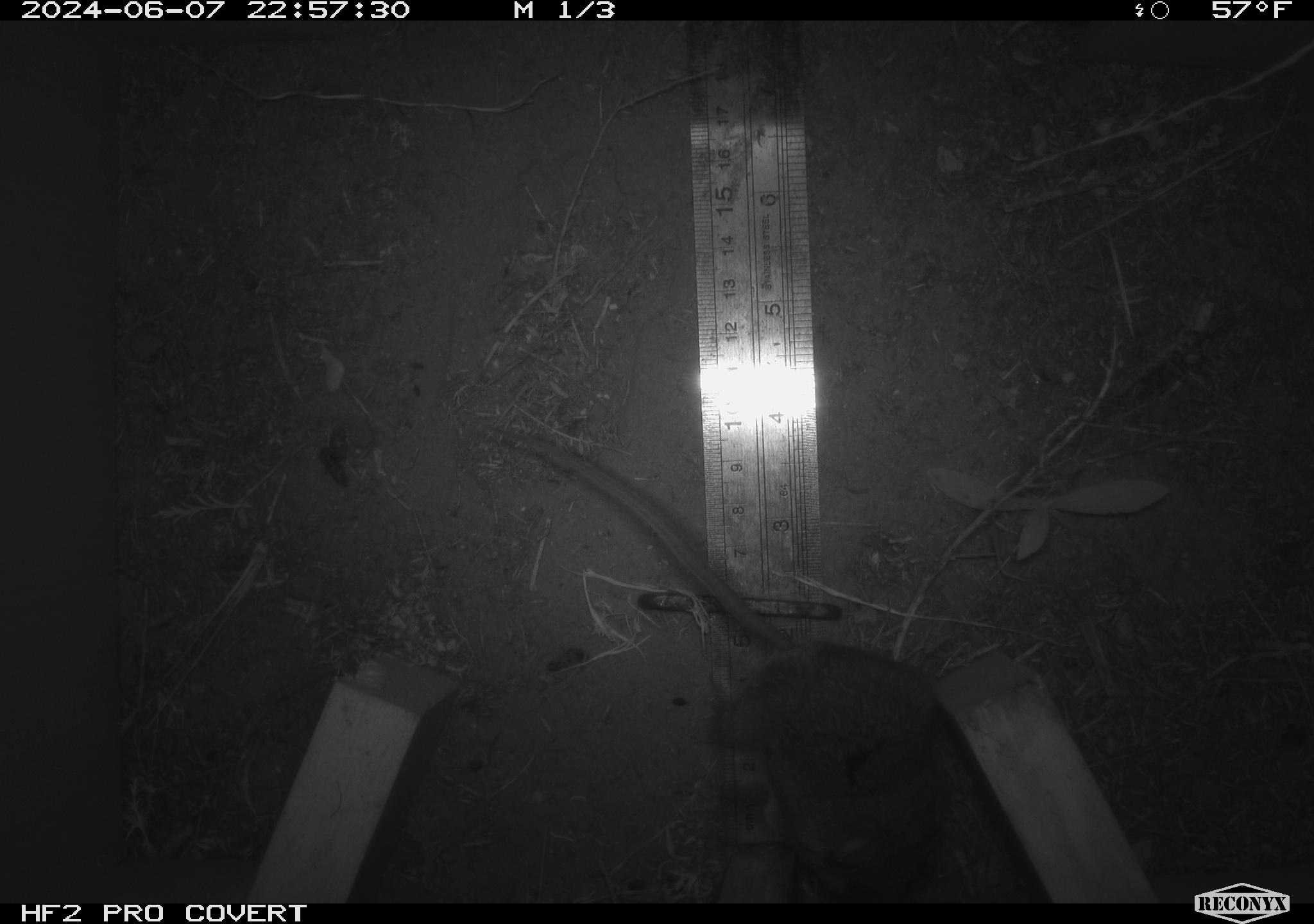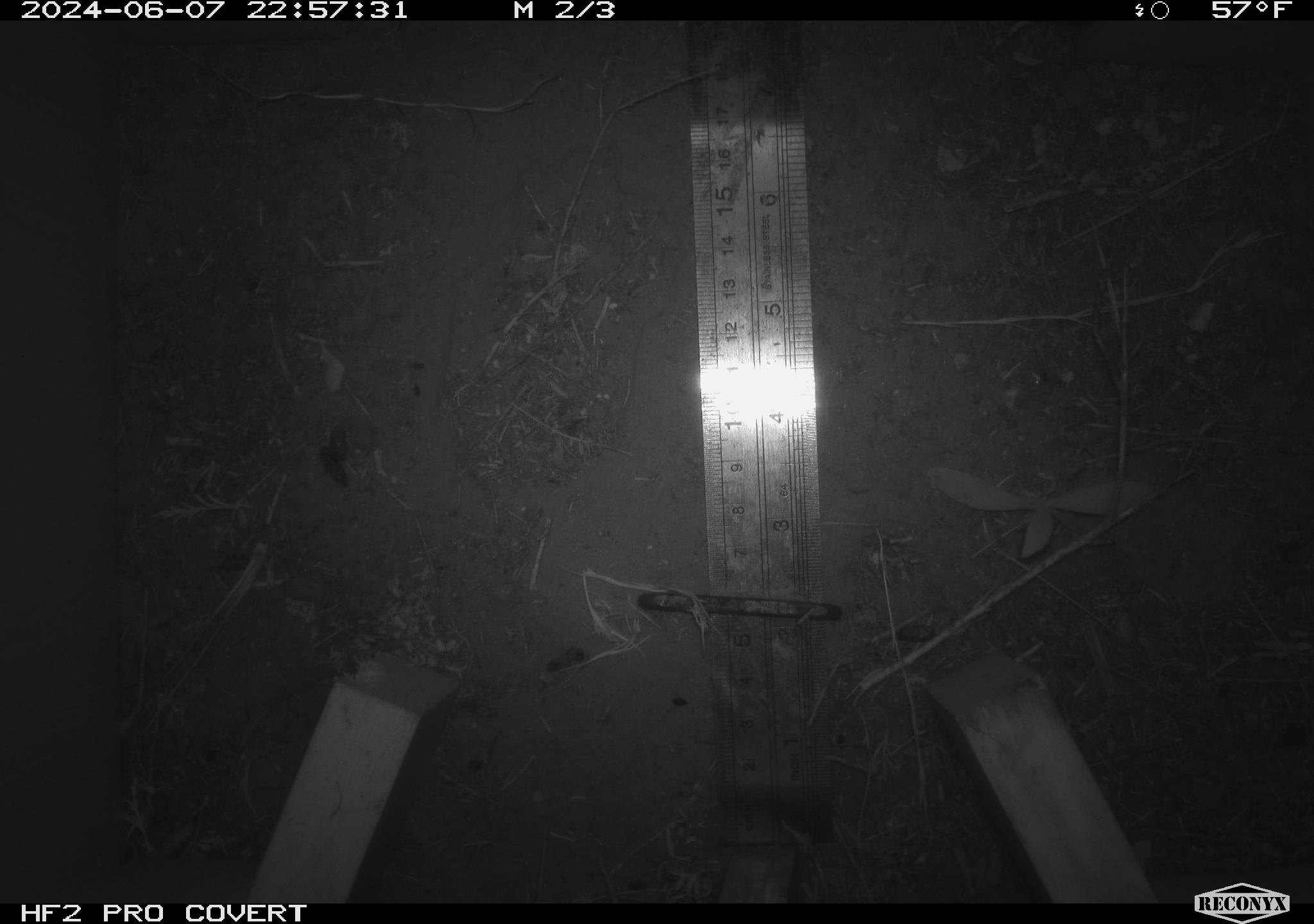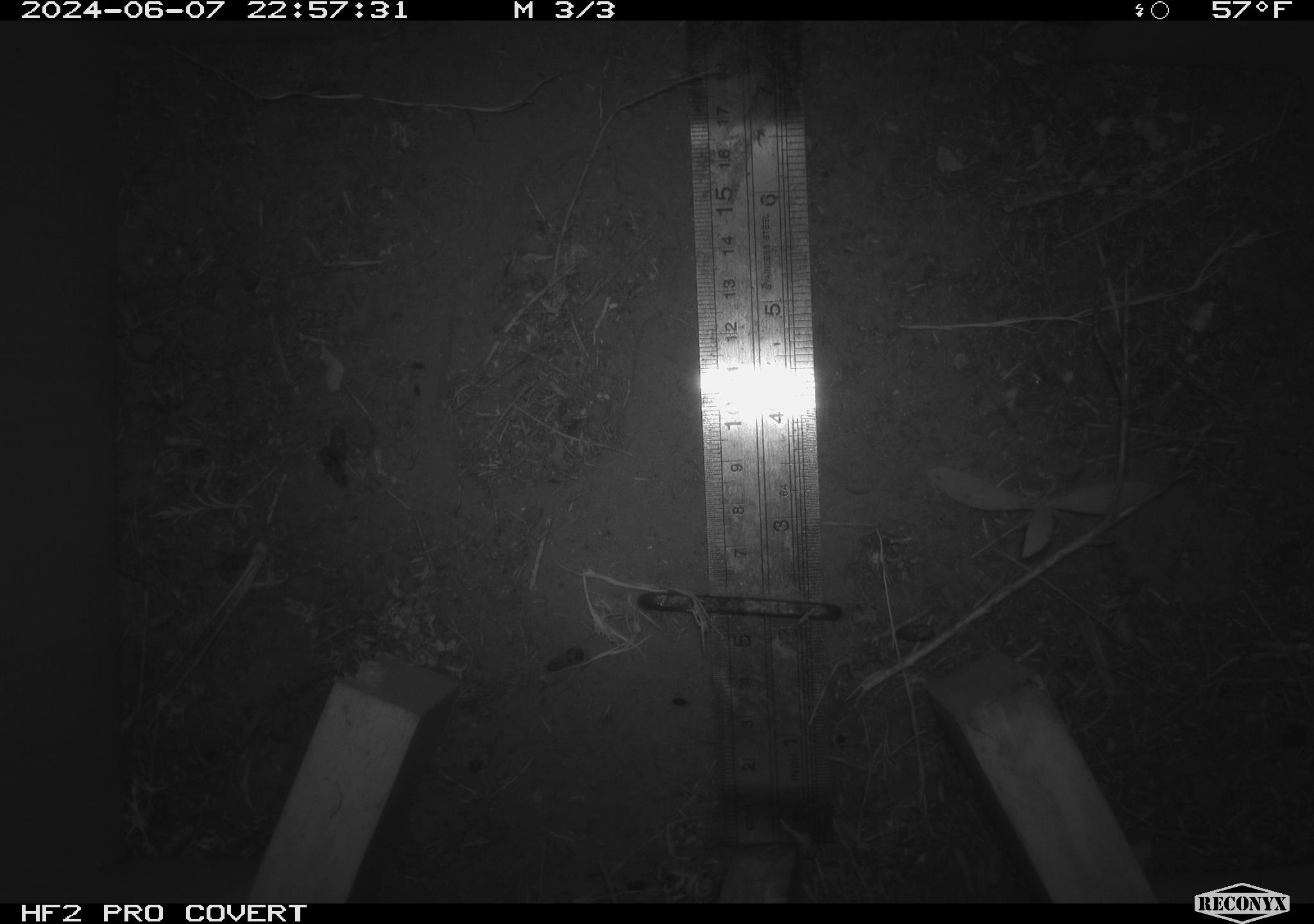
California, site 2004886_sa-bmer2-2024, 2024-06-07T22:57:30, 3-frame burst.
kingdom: Animalia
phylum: Chordata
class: Mammalia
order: Rodentia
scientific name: Rodentia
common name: mouse species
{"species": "mouse species (Rodentia)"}